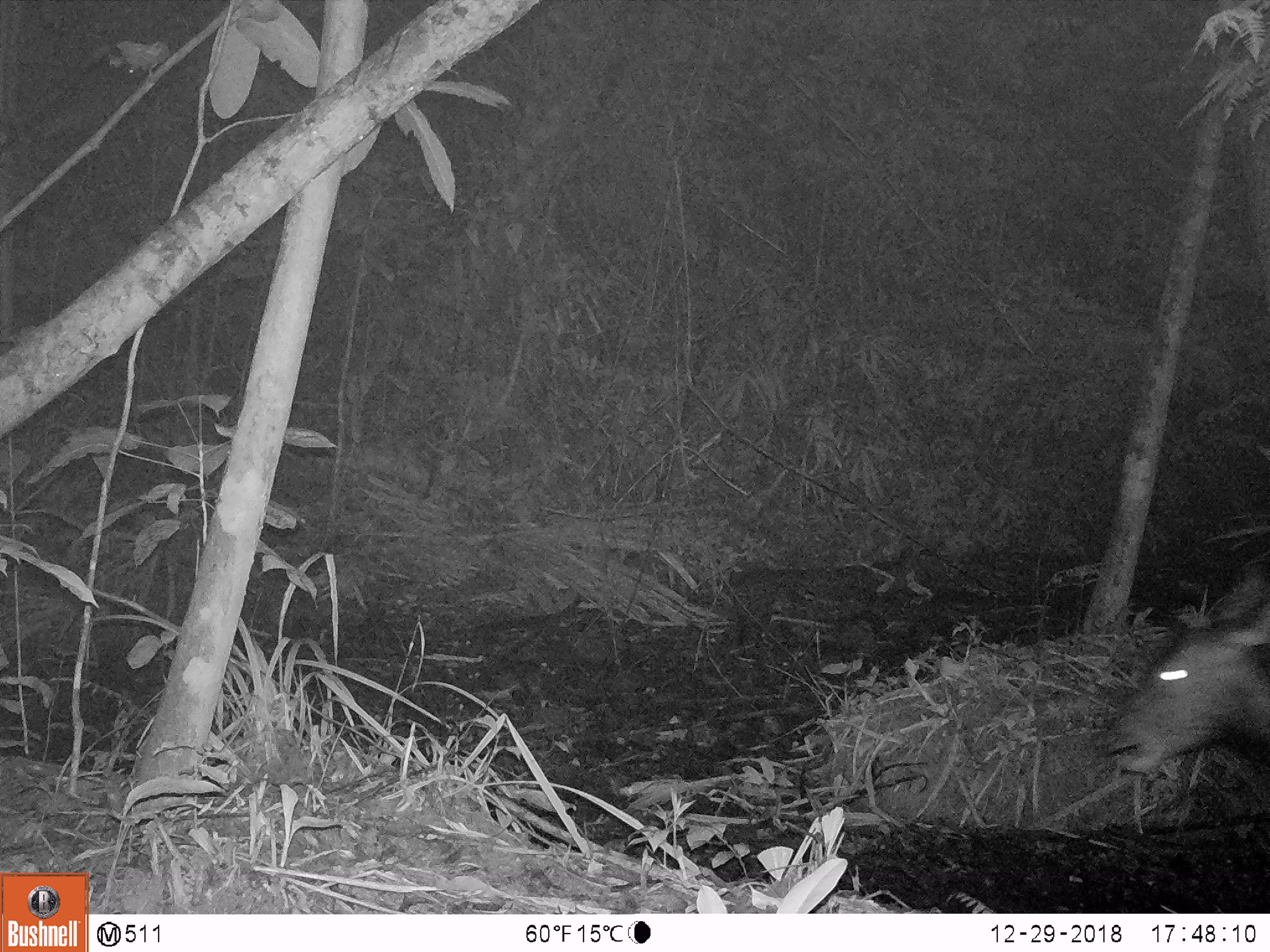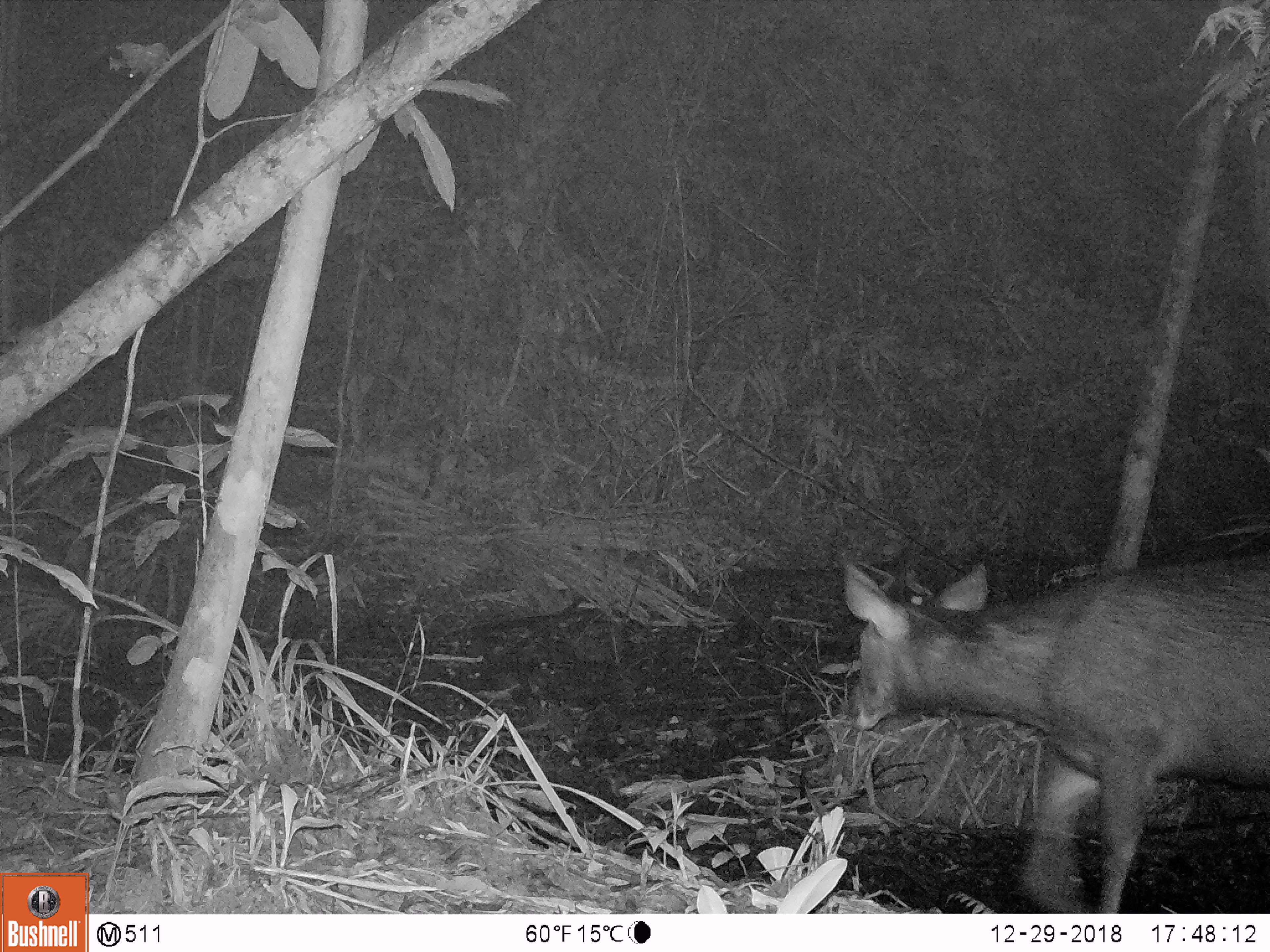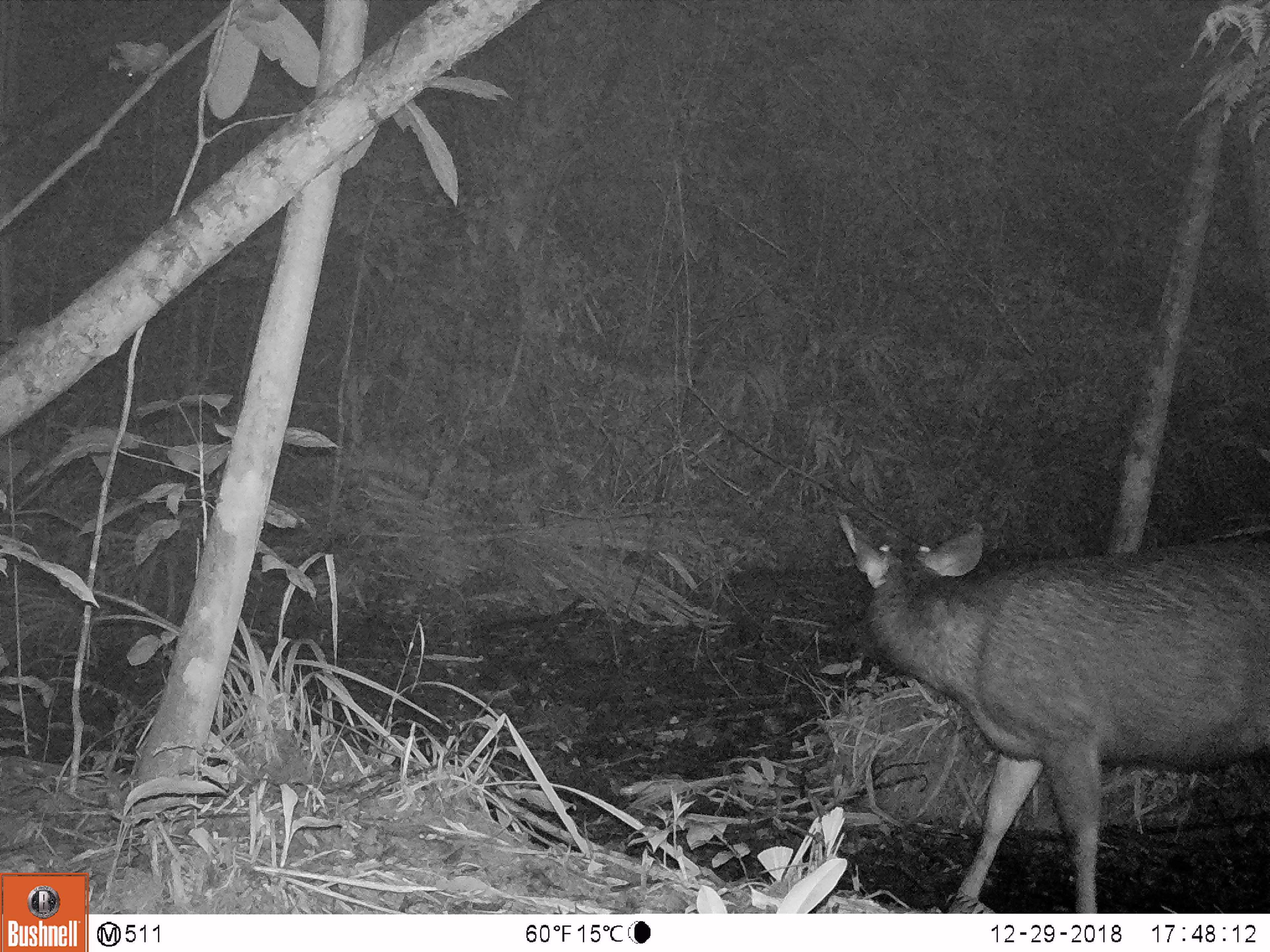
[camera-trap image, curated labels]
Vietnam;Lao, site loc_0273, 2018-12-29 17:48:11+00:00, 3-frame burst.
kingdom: Animalia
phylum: Chordata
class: Mammalia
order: Artiodactyla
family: Cervidae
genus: Rusa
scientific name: Rusa unicolor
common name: sambar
Sambar (Rusa unicolor). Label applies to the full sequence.